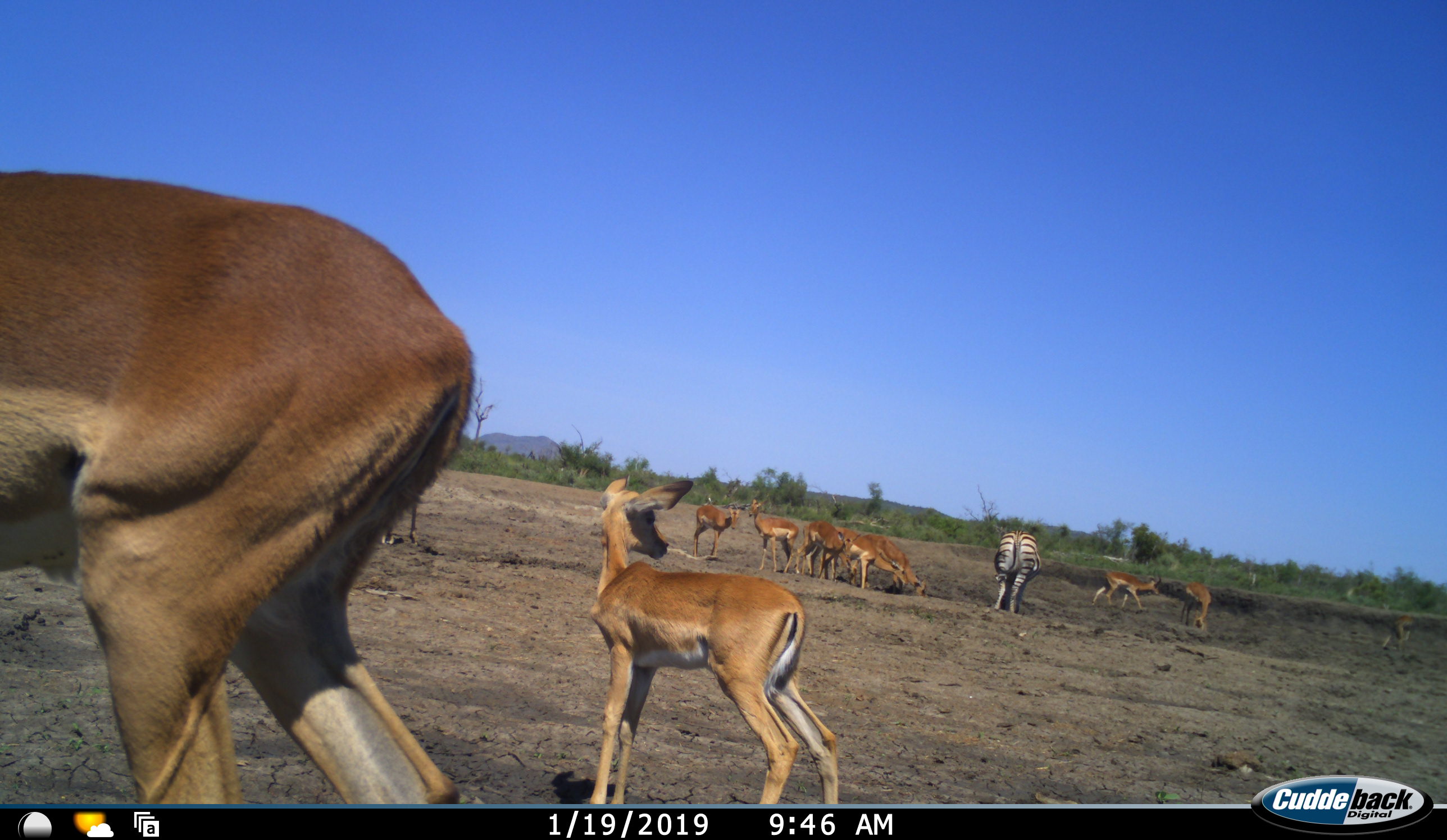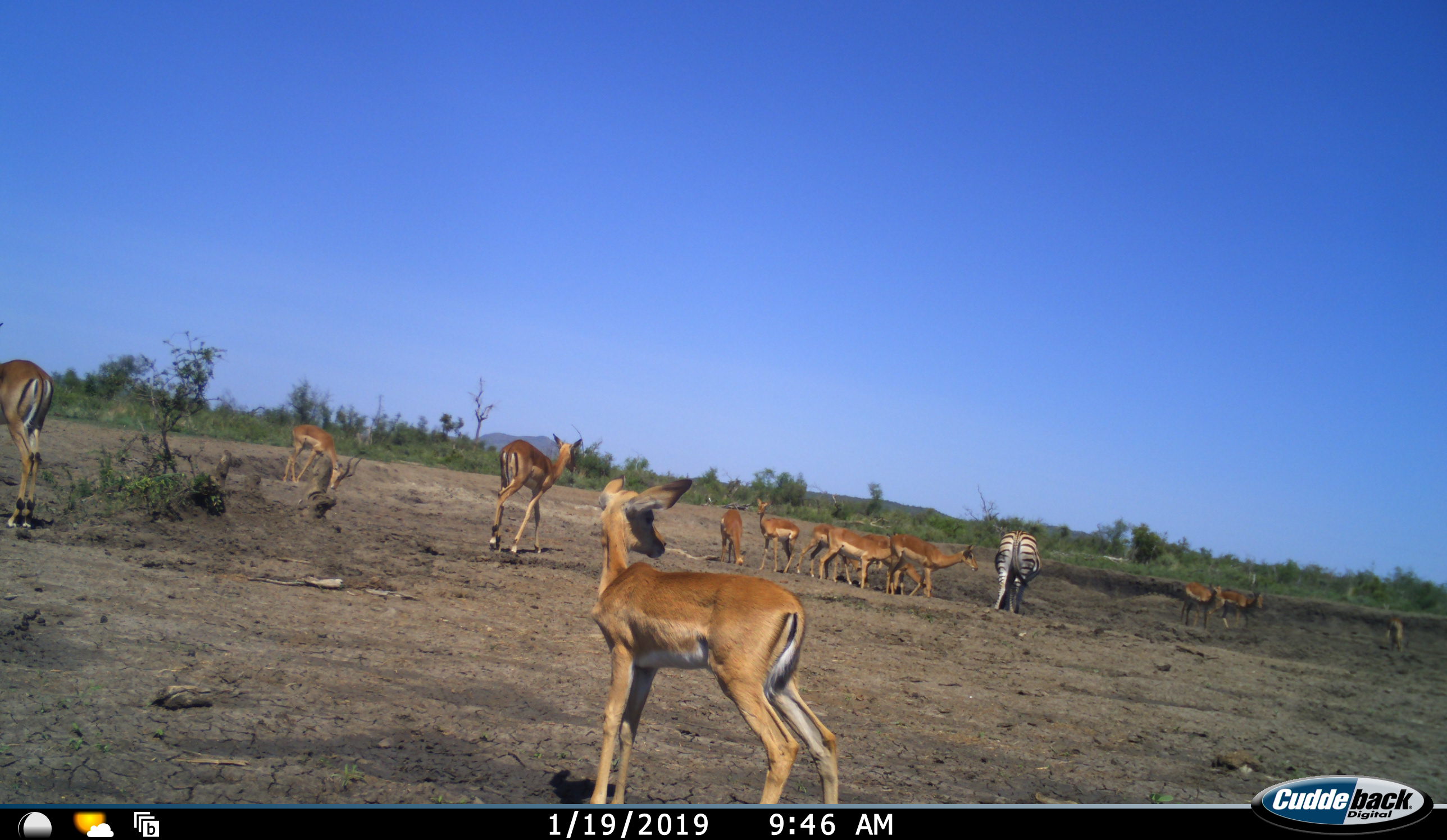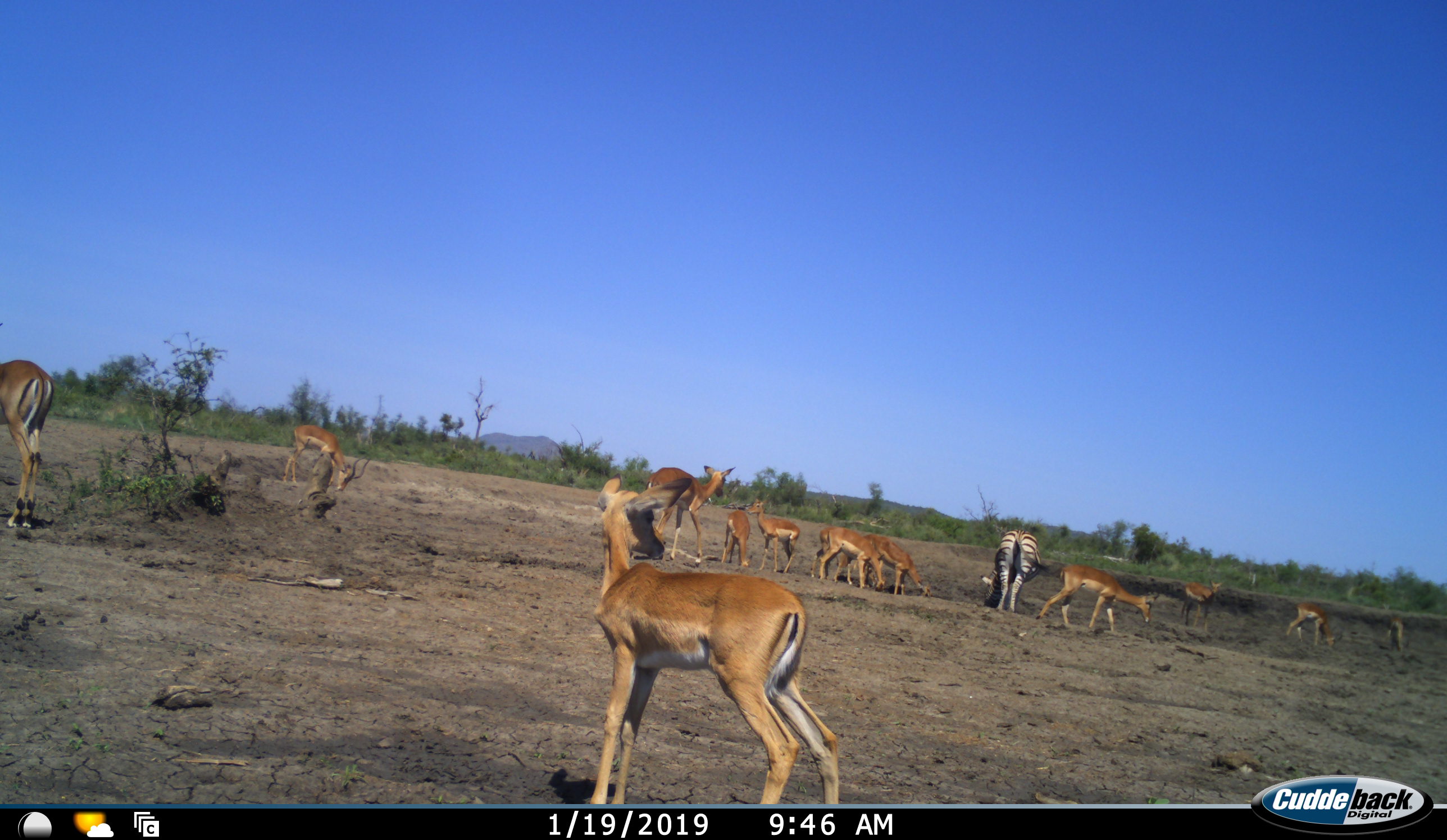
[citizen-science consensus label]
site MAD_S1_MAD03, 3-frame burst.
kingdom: Animalia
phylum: Chordata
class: Mammalia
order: Artiodactyla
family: Bovidae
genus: Aepyceros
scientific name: Aepyceros melampus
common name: impala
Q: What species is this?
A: Impala (Aepyceros melampus).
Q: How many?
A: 11-50.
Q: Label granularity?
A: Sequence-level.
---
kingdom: Animalia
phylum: Chordata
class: Mammalia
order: Perissodactyla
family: Equidae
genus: Equus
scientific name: Equus quagga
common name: plains zebra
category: zebraplains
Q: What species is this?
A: Zebraplains (plains zebra) (Equus quagga).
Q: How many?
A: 1.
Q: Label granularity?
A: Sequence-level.